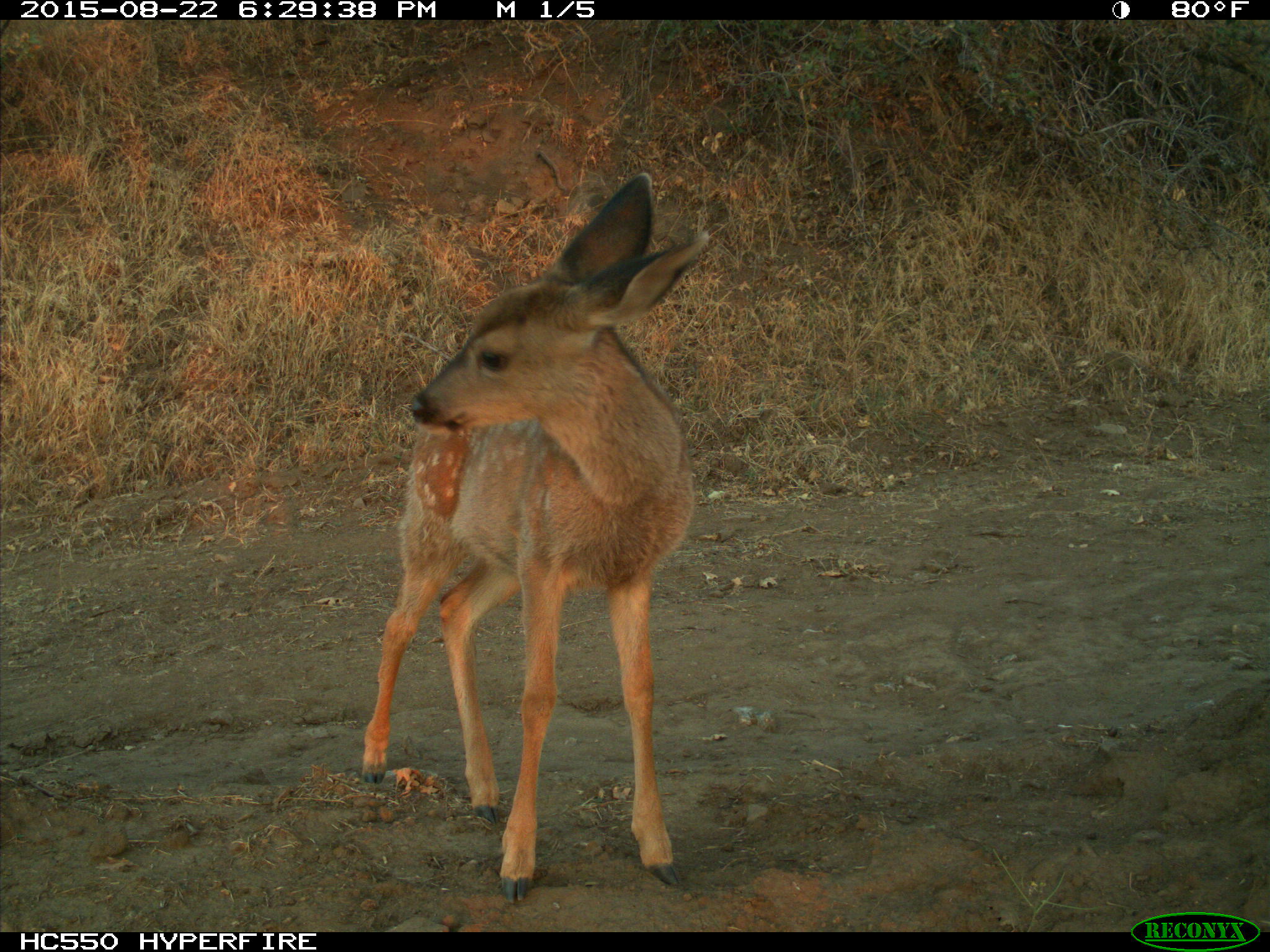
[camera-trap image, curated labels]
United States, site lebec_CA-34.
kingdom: Animalia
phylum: Chordata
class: Mammalia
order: Artiodactyla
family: Cervidae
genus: Odocoileus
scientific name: Odocoileus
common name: deer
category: unidentified deer